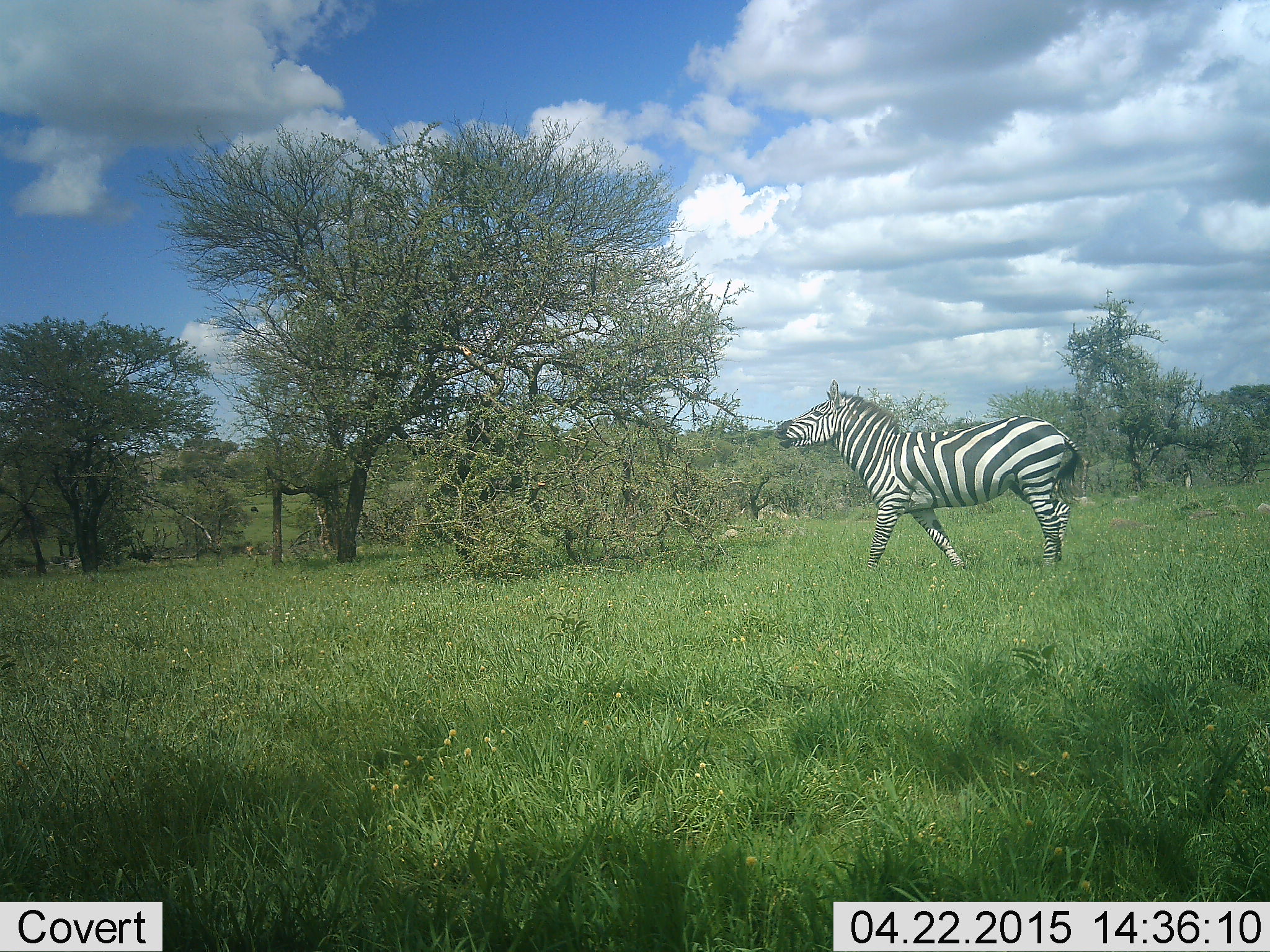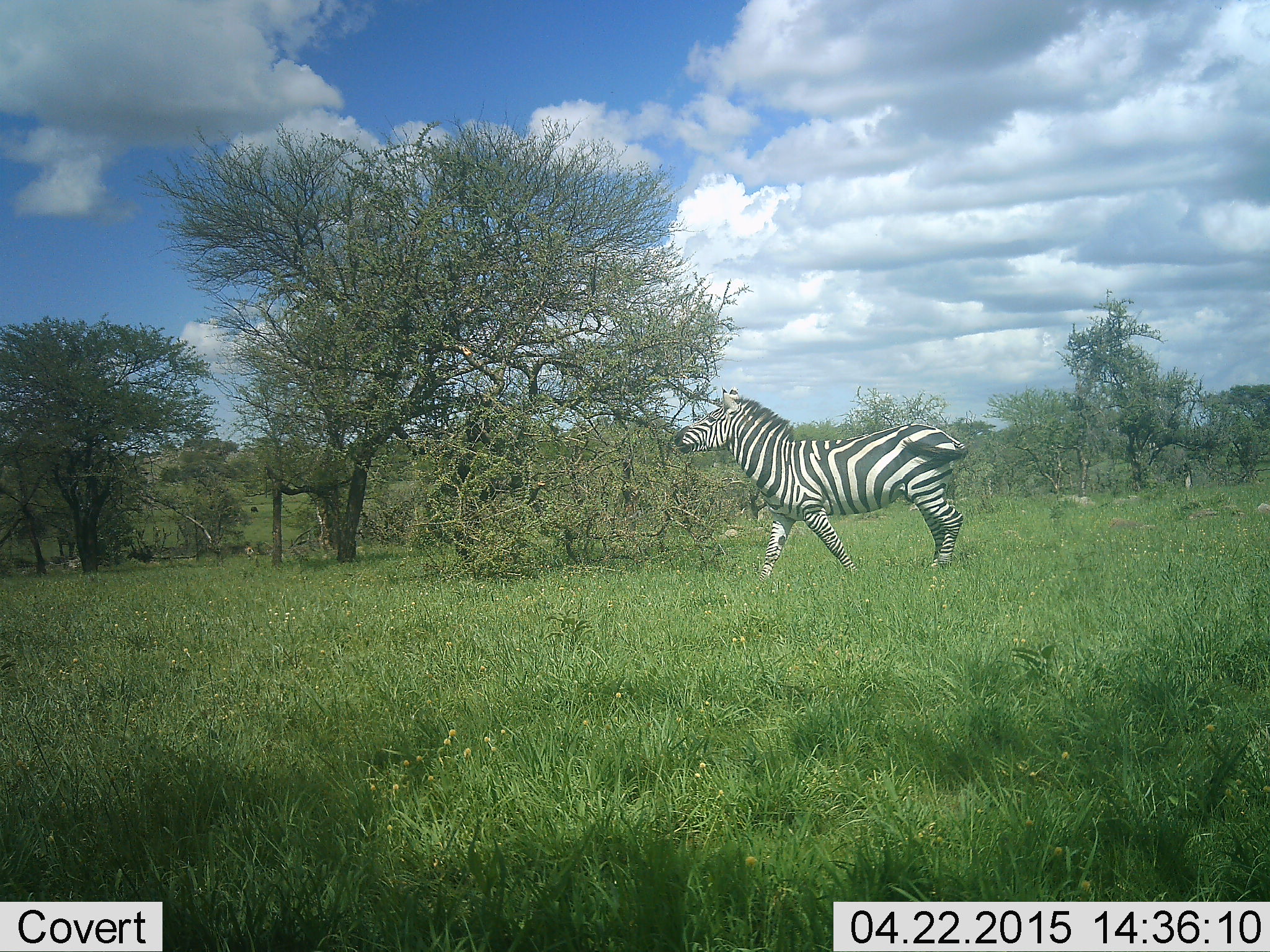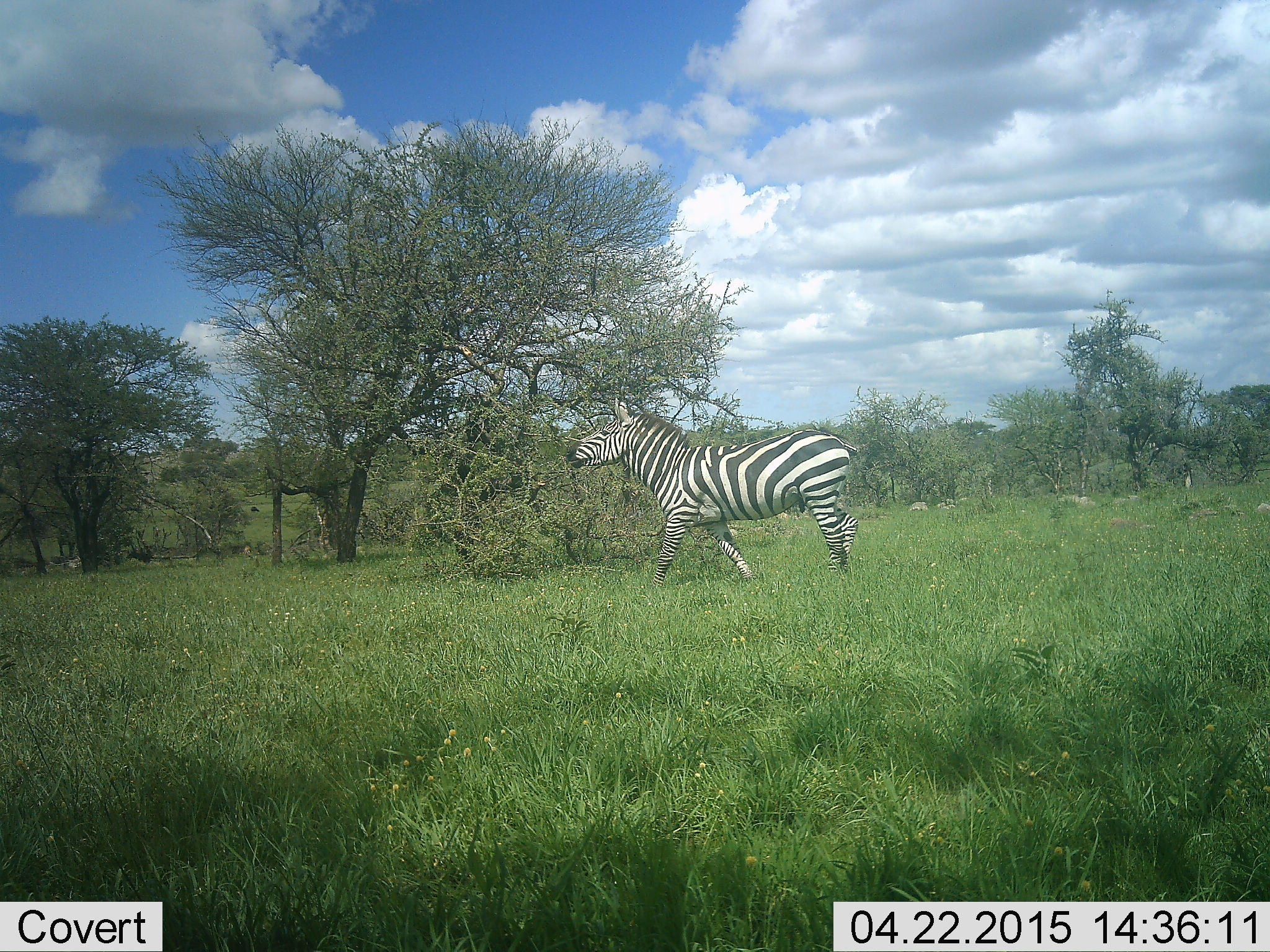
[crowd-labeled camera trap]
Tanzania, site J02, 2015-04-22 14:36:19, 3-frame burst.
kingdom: Animalia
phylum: Chordata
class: Mammalia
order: Perissodactyla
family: Equidae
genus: Equus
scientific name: Equus quagga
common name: plains zebra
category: zebra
Zebra (plains zebra) (Equus quagga), count 1. Behavior (volunteer vote fractions): standing 10%, resting 0%, moving 90%, interacting 0%. Young present (vote fraction): 0%. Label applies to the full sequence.